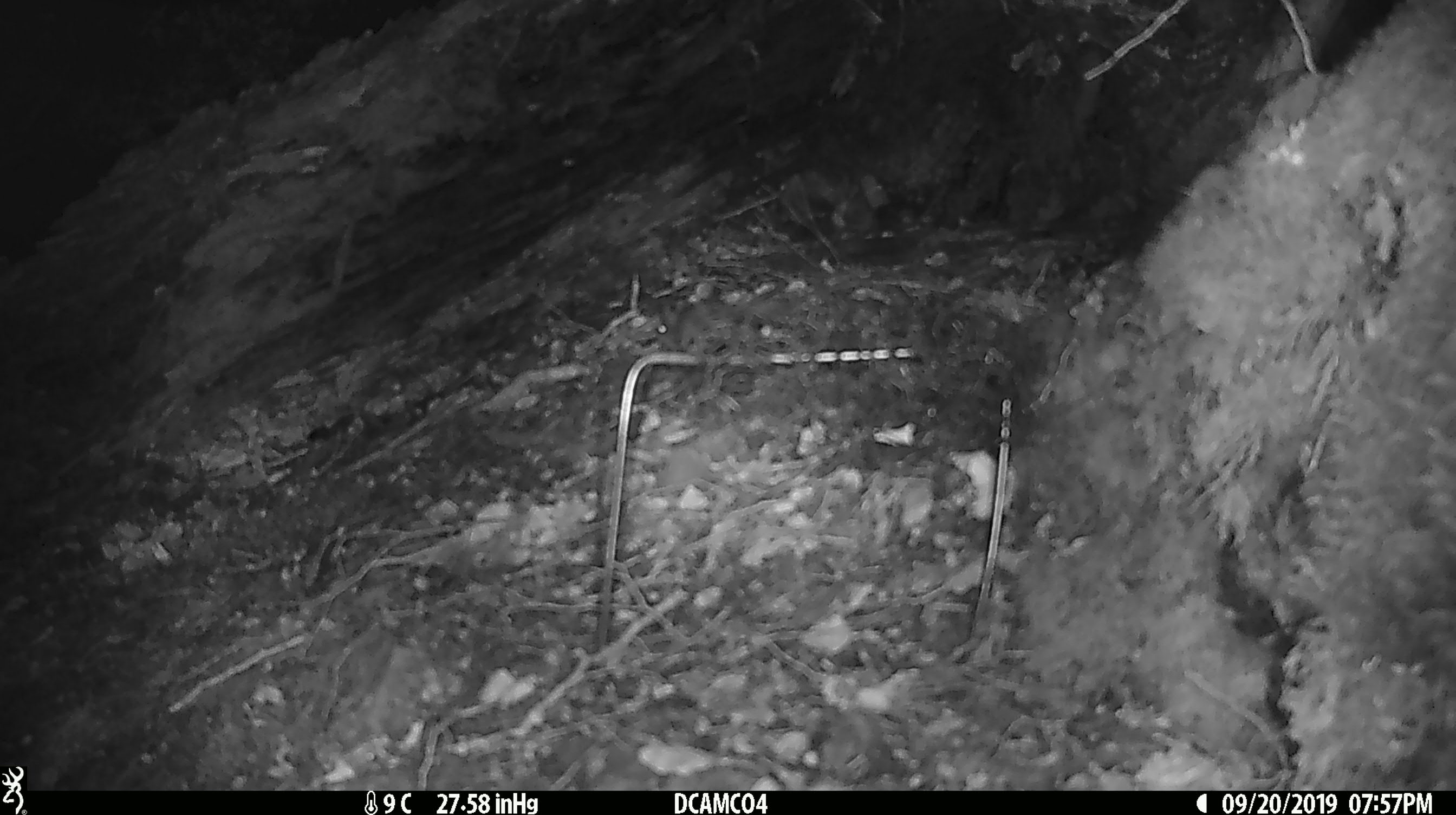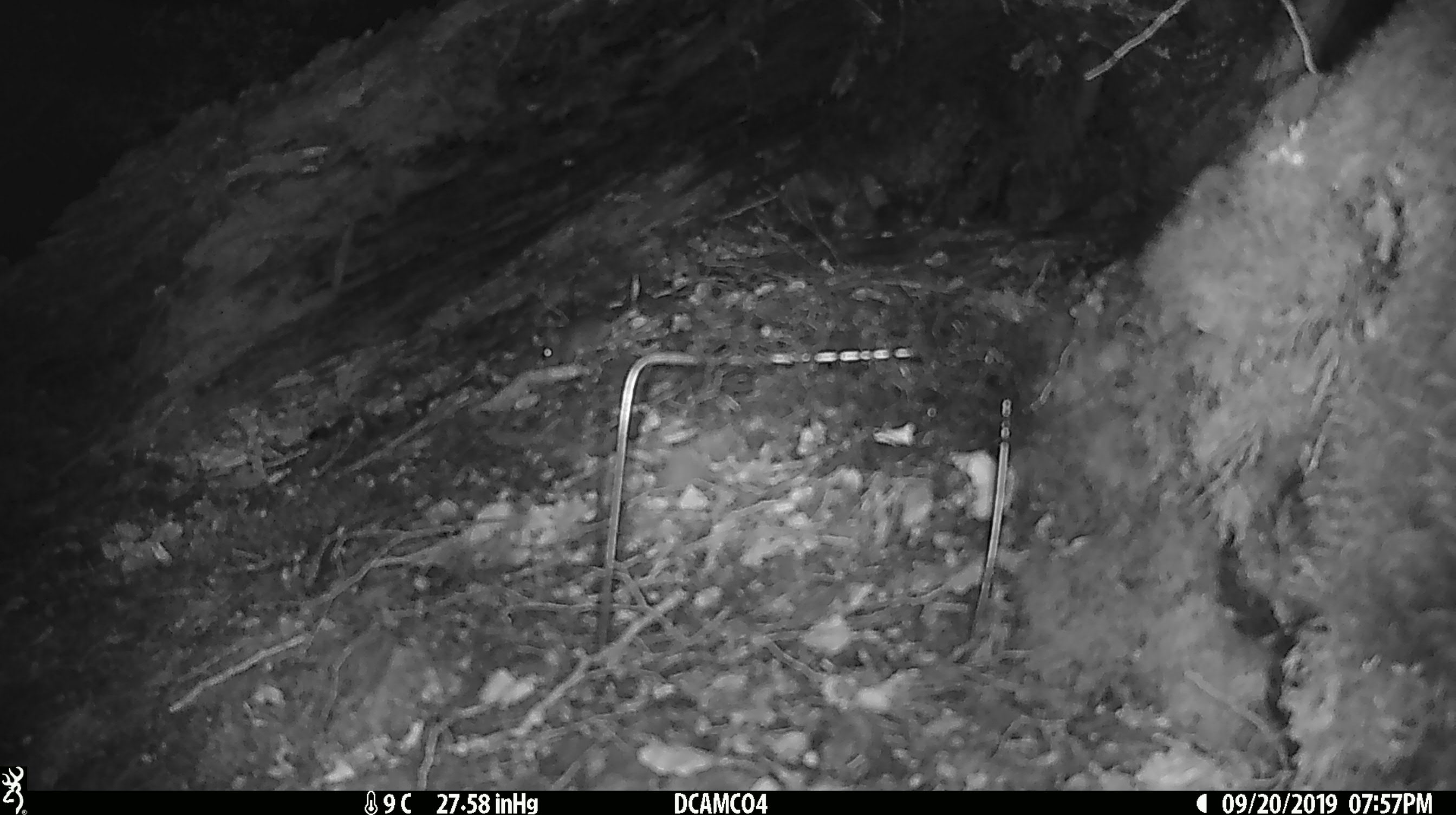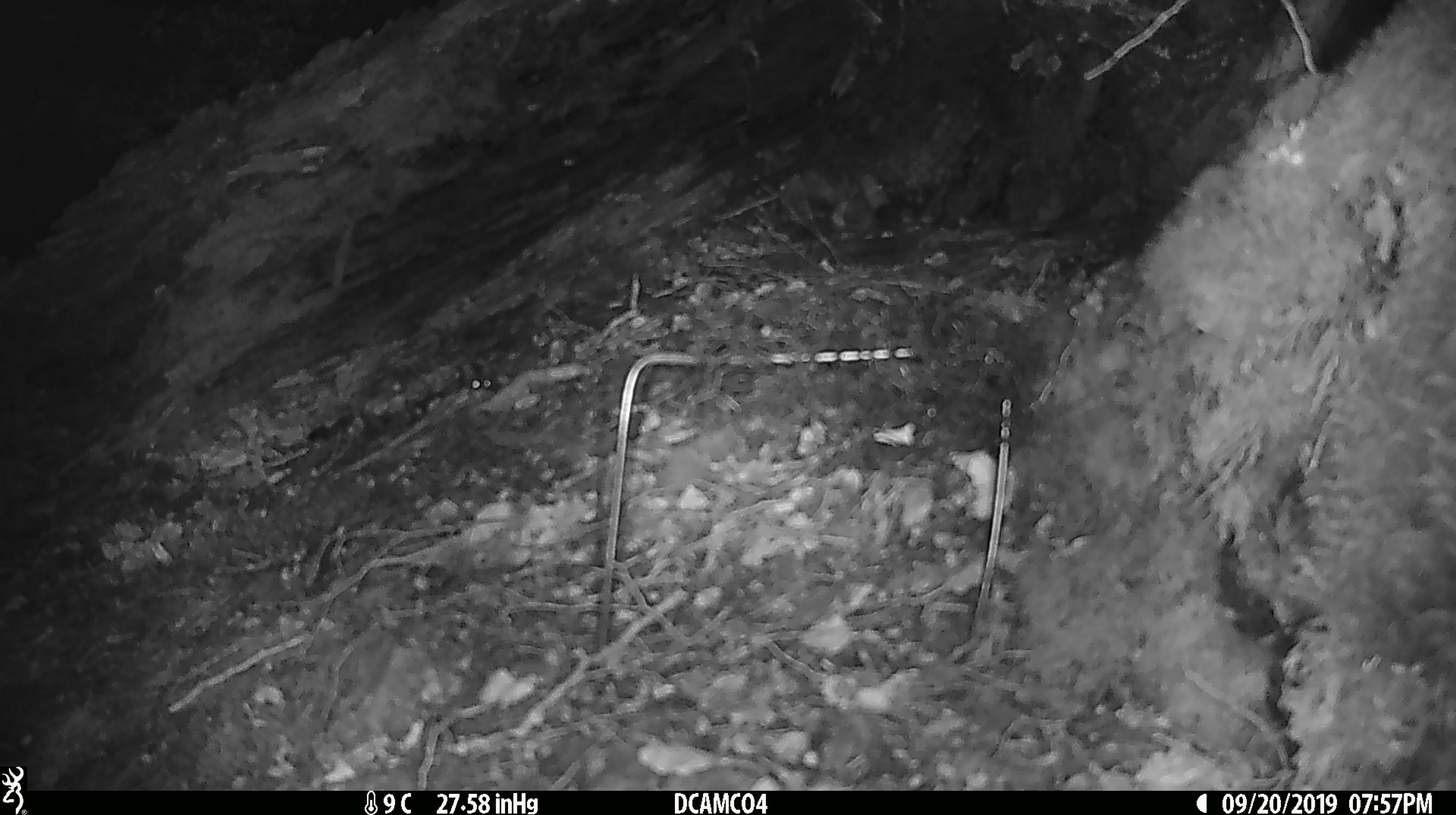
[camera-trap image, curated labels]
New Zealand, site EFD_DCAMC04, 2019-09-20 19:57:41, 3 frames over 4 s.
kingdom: Animalia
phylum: Chordata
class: Mammalia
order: Rodentia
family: Muridae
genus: Mus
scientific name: Mus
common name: mouse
Mouse (Mus).